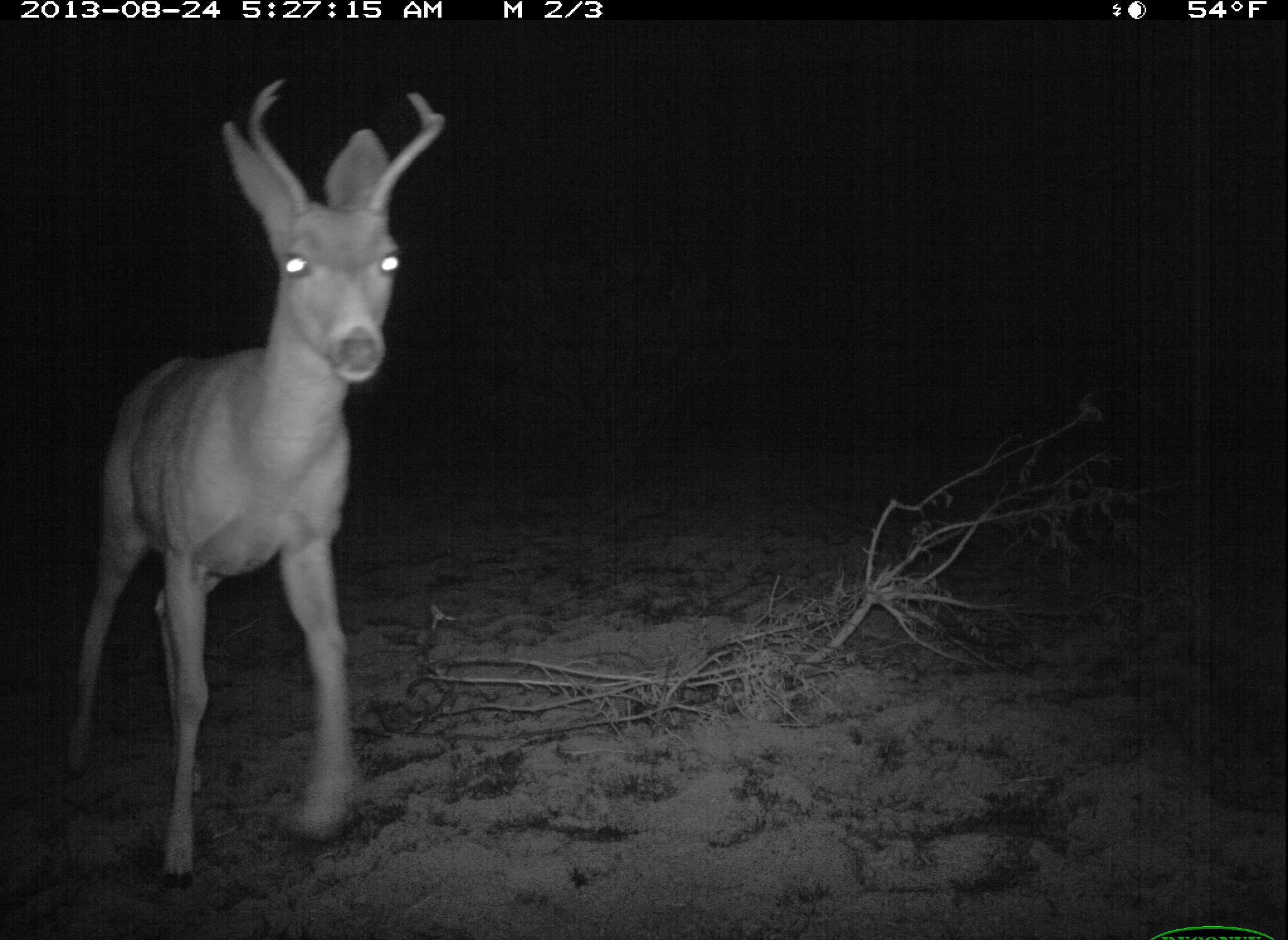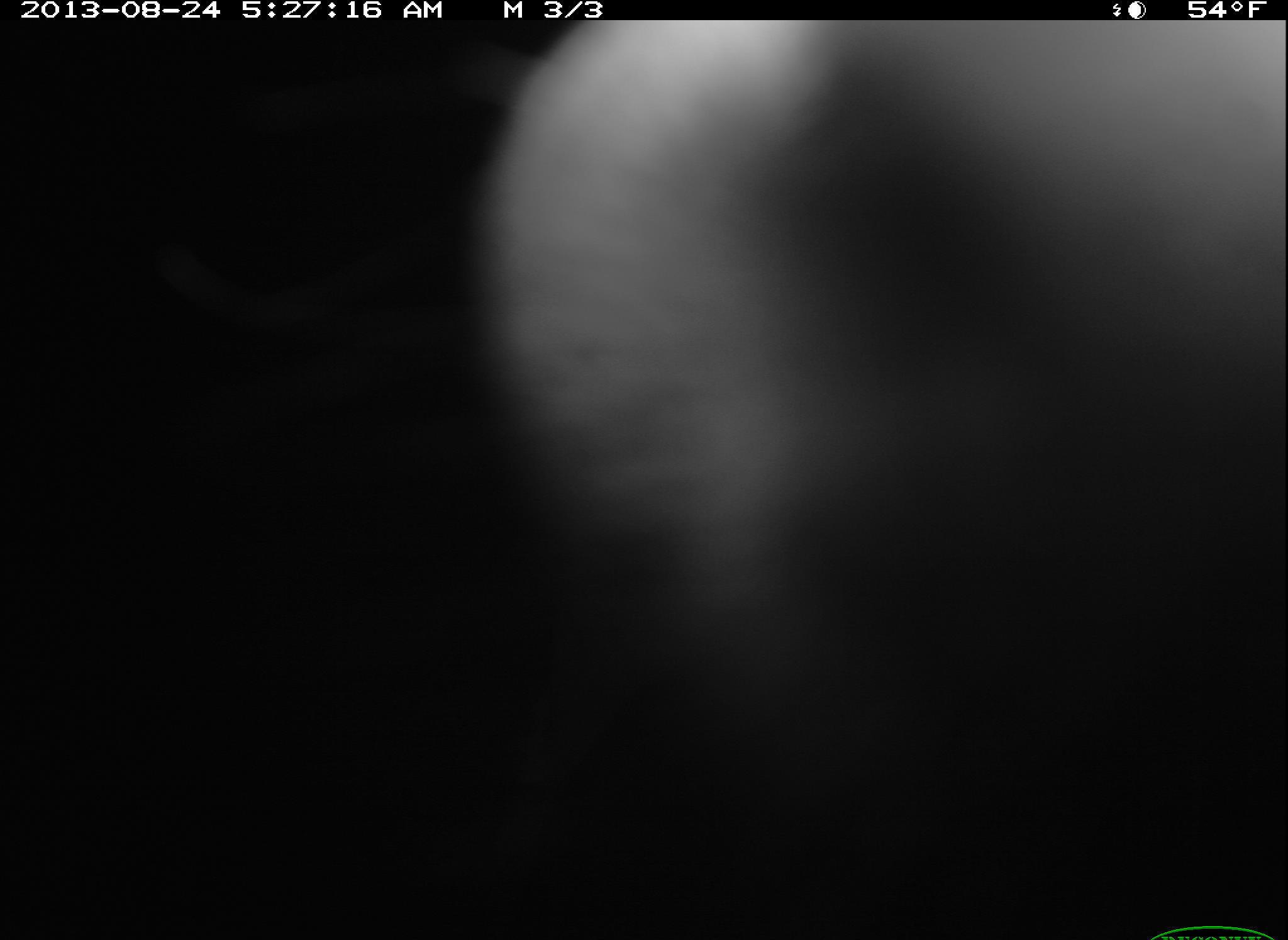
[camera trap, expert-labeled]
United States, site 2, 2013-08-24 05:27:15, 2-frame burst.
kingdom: Animalia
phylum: Chordata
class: Mammalia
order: Artiodactyla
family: Cervidae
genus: Odocoileus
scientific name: Odocoileus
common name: deer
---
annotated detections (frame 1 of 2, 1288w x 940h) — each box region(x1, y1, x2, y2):
deer: region(61, 79, 449, 894)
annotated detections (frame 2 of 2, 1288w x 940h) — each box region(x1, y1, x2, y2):
deer: region(459, 21, 1287, 713)